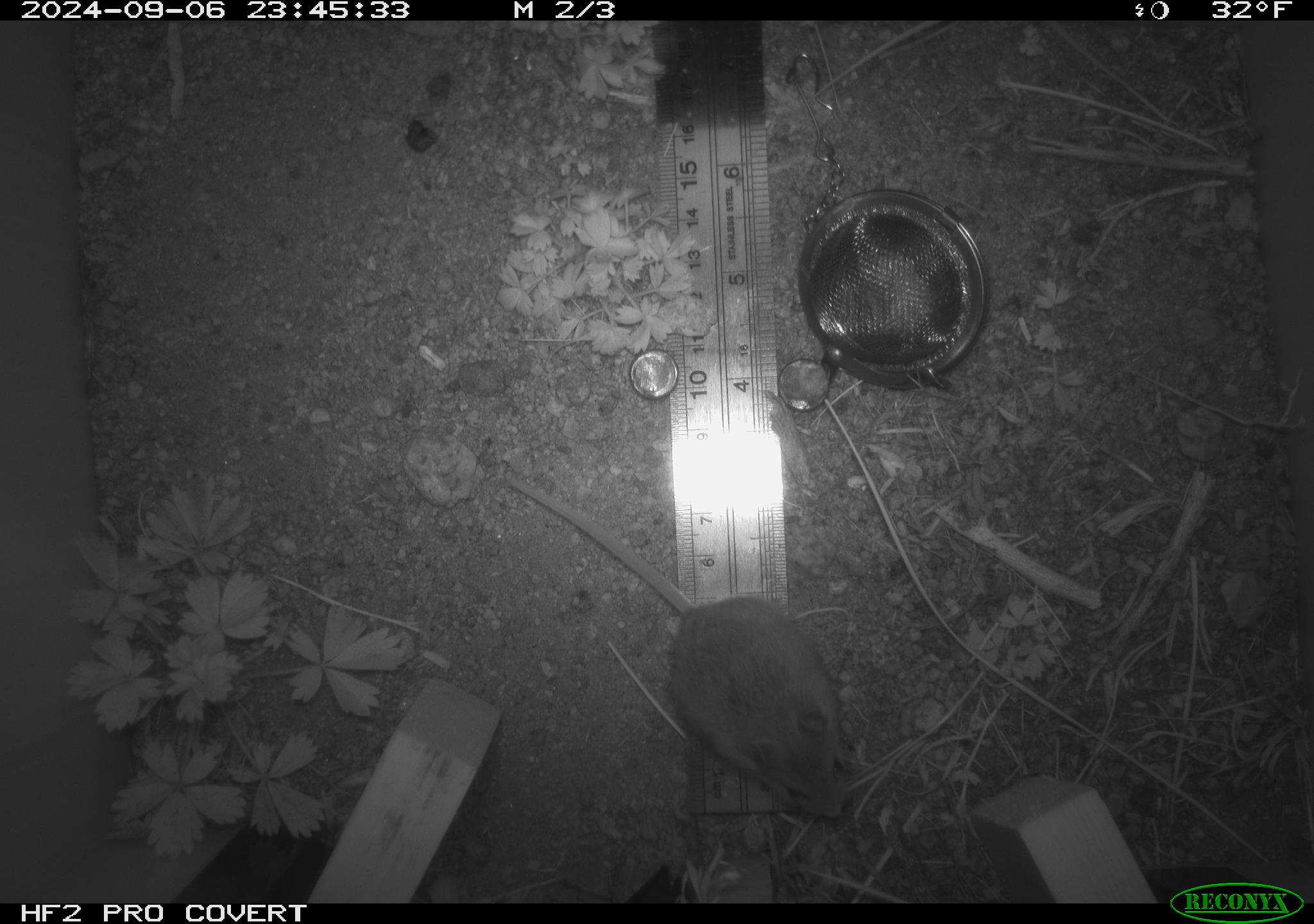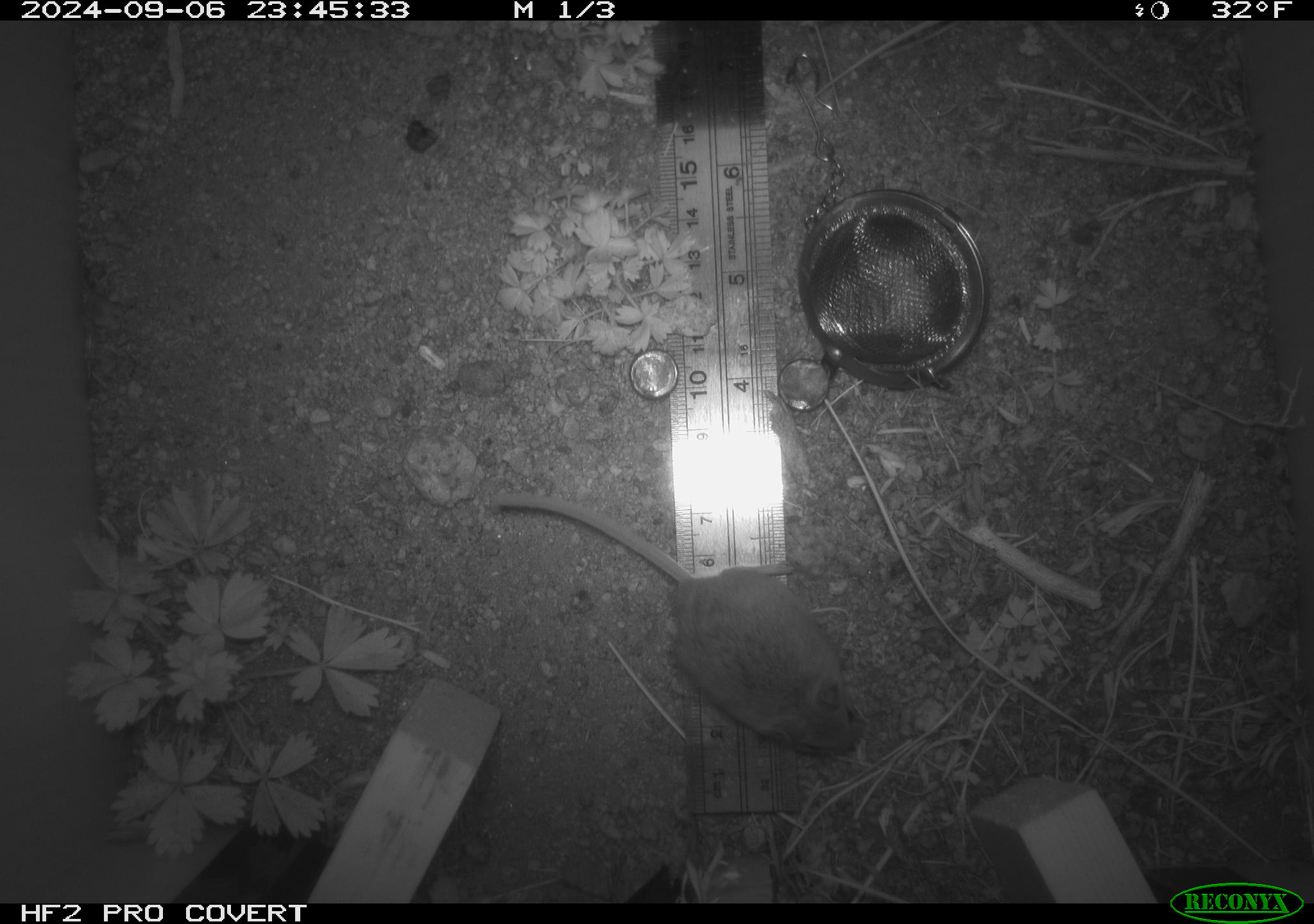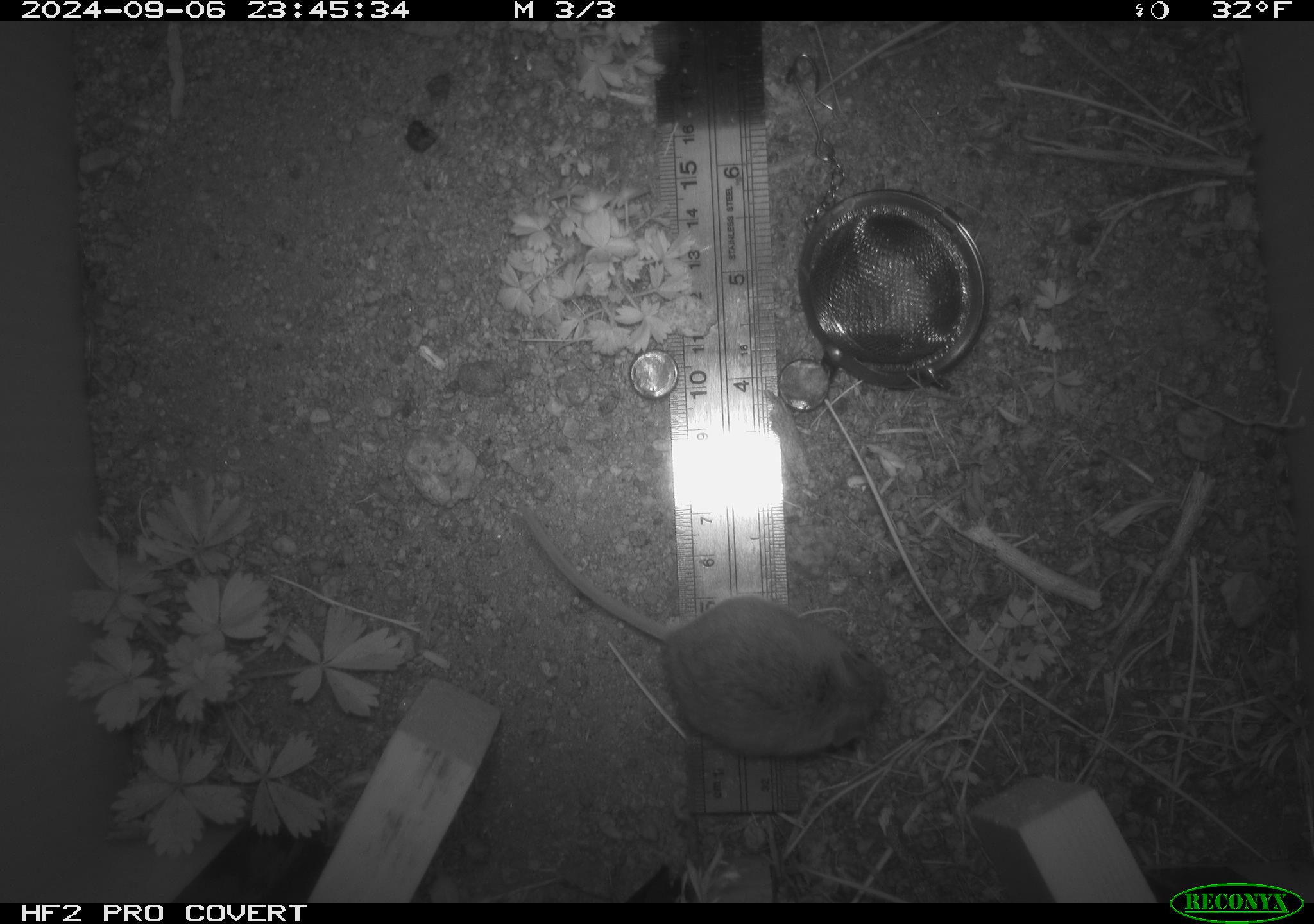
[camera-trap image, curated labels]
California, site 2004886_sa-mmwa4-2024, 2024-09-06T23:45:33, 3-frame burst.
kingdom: Animalia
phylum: Chordata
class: Mammalia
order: Rodentia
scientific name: Rodentia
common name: mouse species